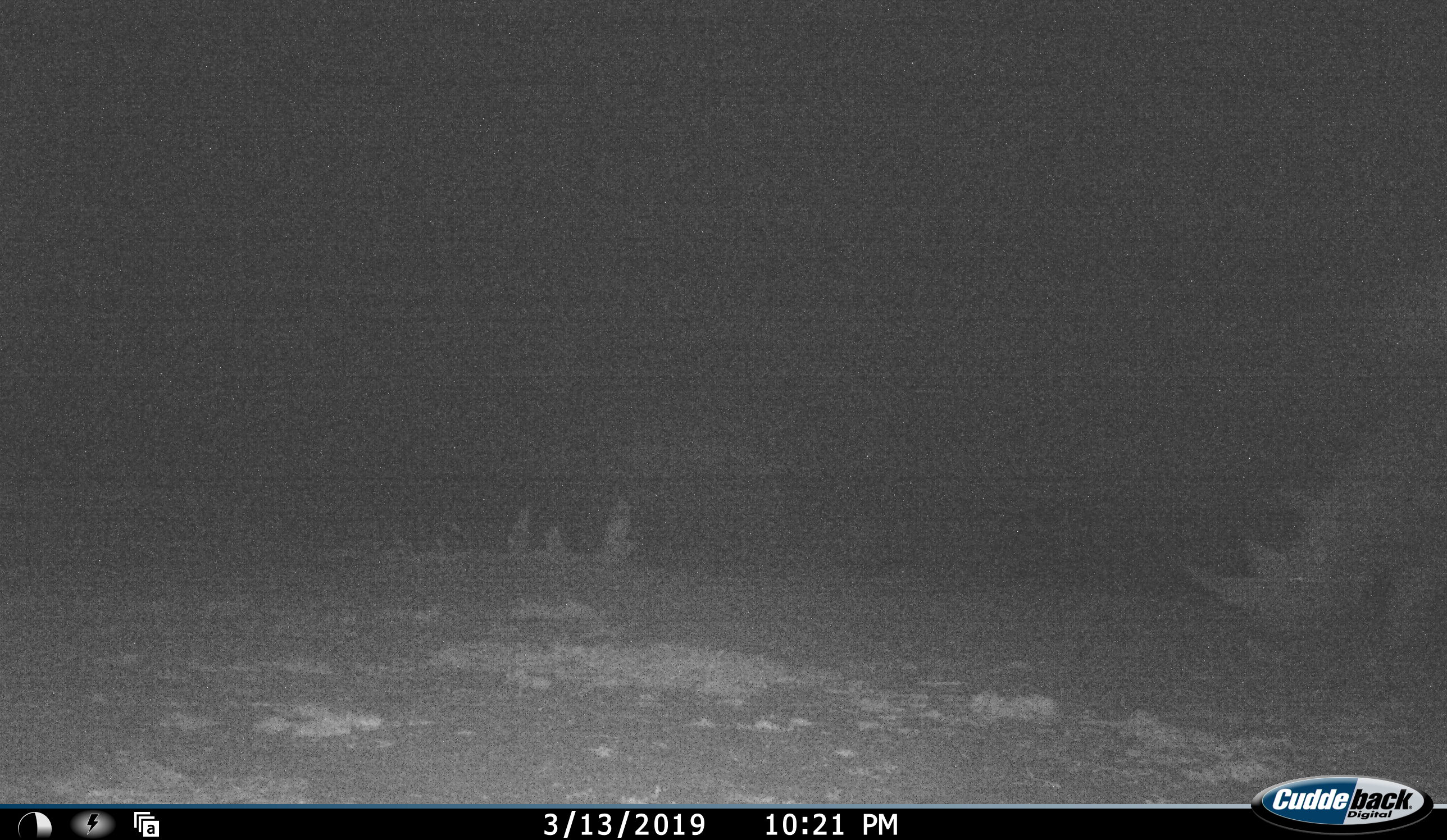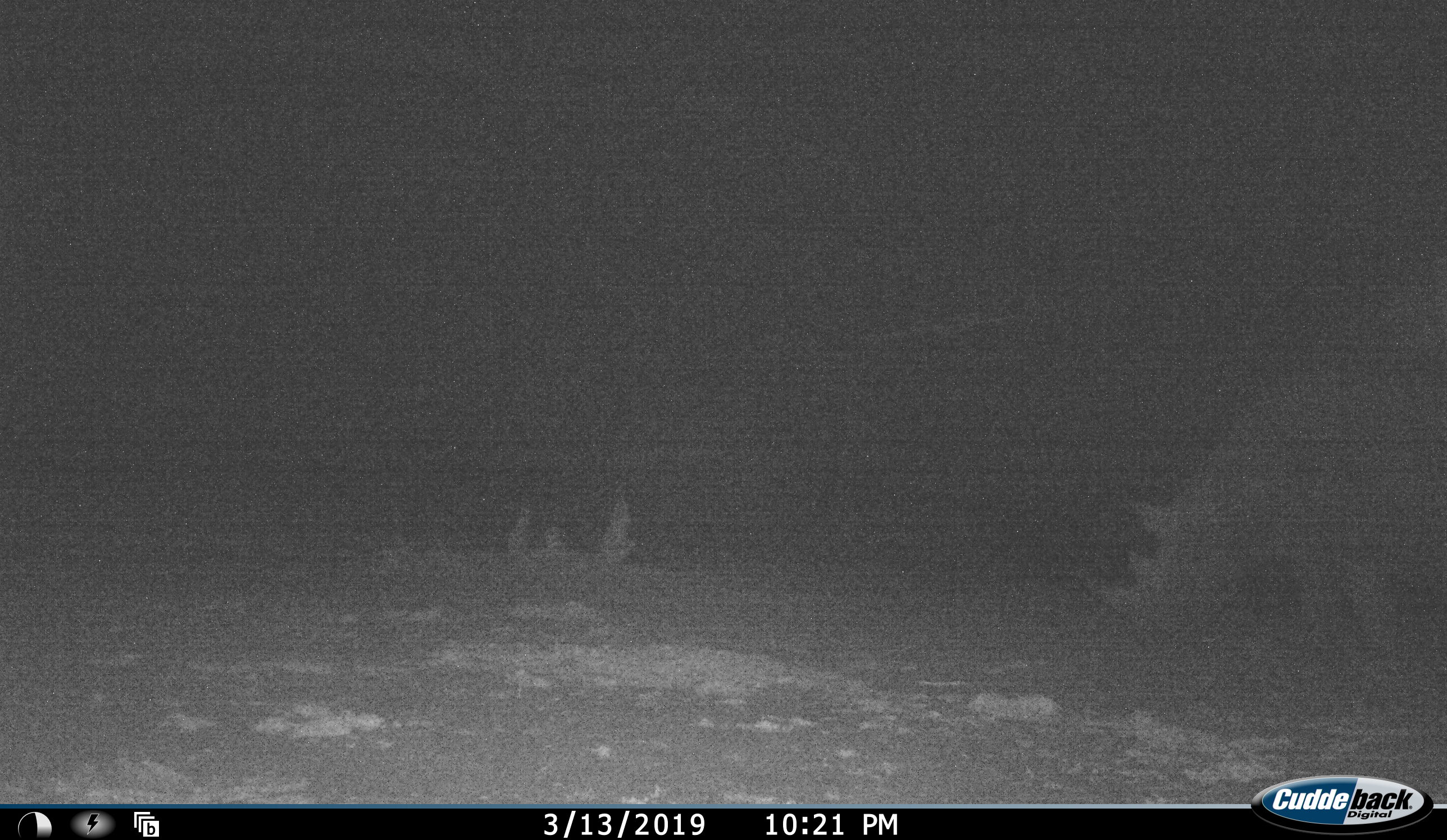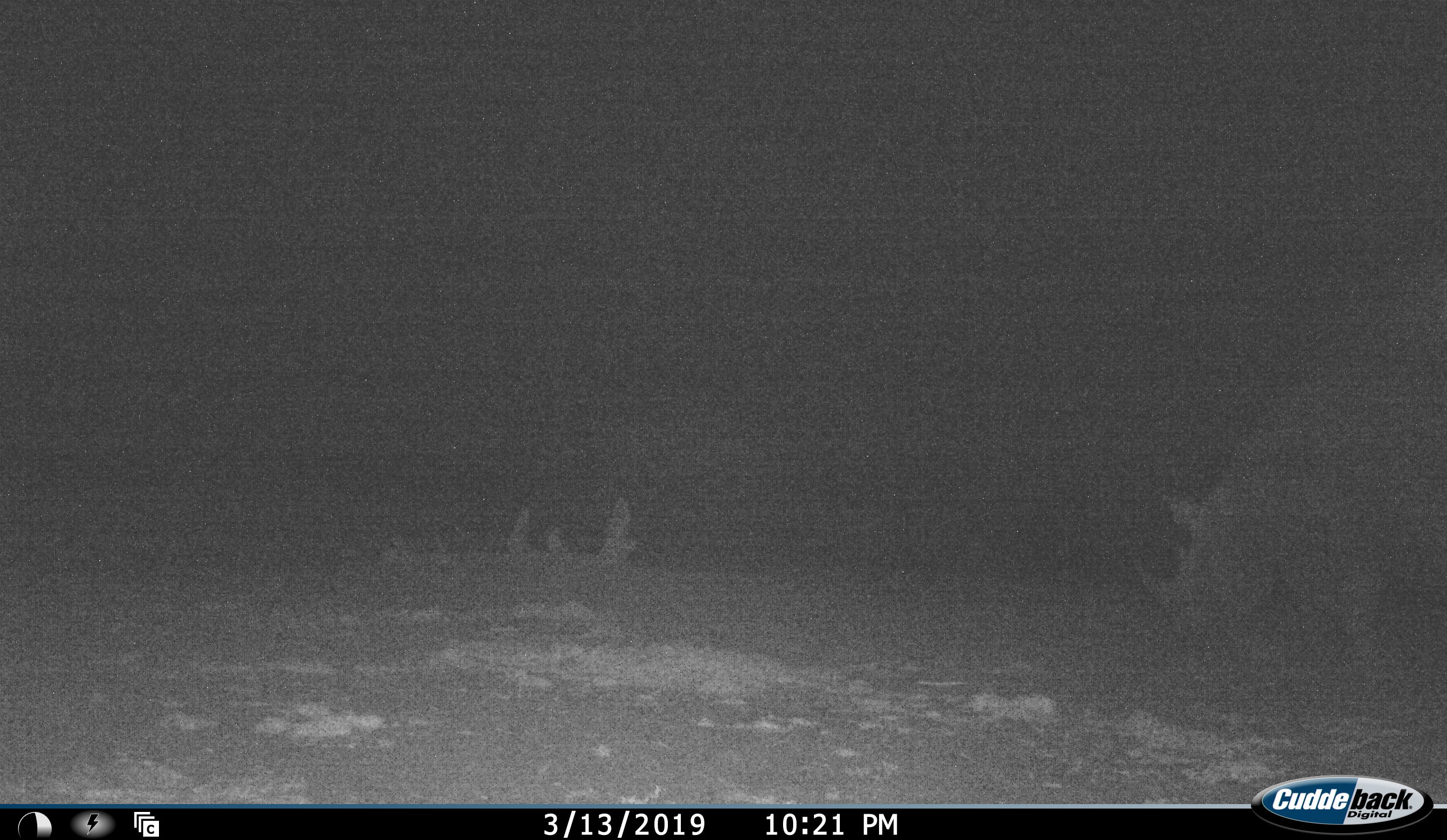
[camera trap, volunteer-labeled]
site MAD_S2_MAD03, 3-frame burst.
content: unidentified animal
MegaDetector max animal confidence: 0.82